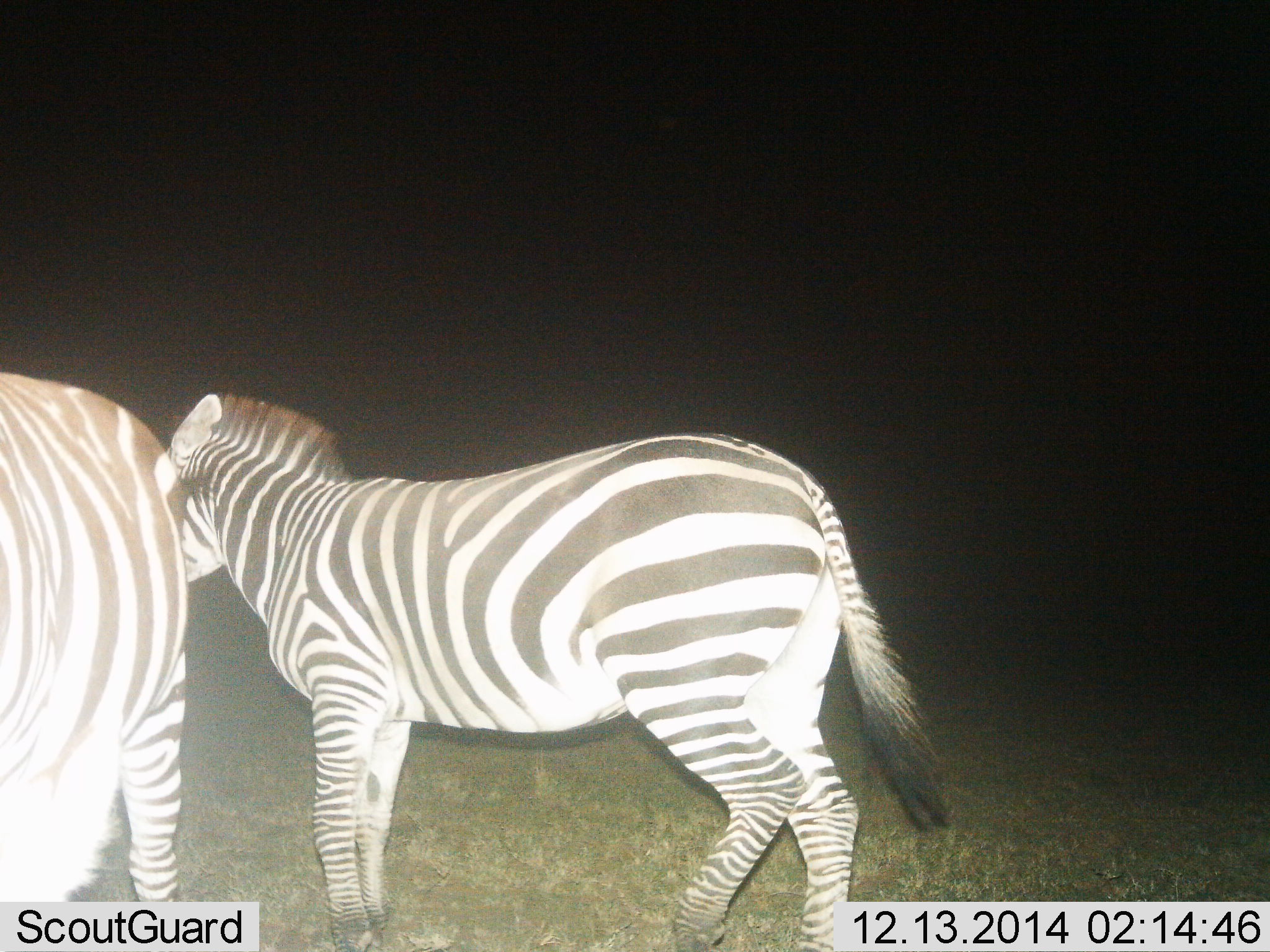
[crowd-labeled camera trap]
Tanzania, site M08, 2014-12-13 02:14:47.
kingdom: Animalia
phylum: Chordata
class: Mammalia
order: Perissodactyla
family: Equidae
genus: Equus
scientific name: Equus quagga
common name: plains zebra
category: zebra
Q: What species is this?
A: Zebra (plains zebra) (Equus quagga).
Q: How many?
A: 2.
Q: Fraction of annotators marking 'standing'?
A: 70%.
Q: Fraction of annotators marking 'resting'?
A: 0%.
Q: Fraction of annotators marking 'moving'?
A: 40%.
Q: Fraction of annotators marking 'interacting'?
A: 0%.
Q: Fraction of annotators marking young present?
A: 0%.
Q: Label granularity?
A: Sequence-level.